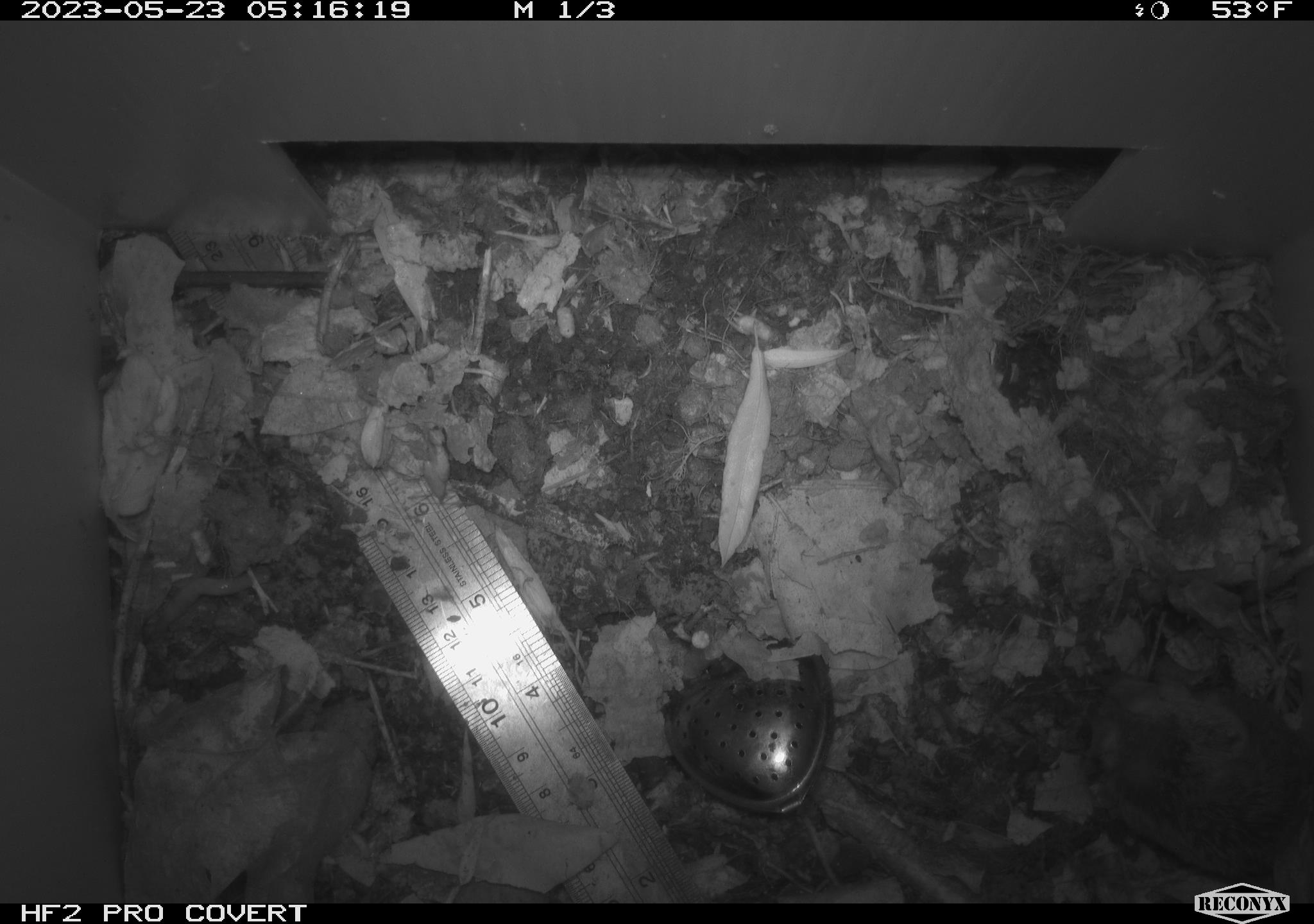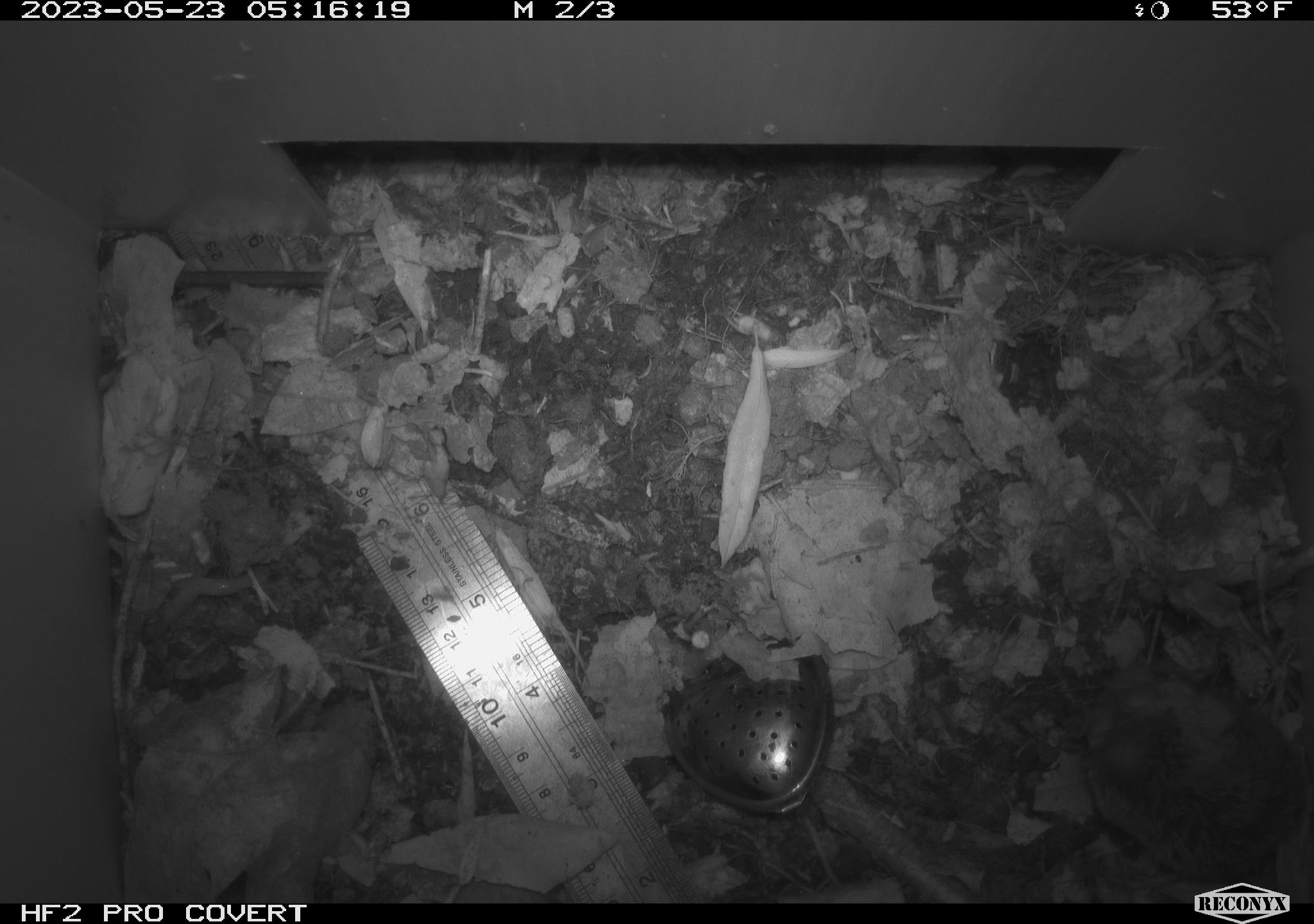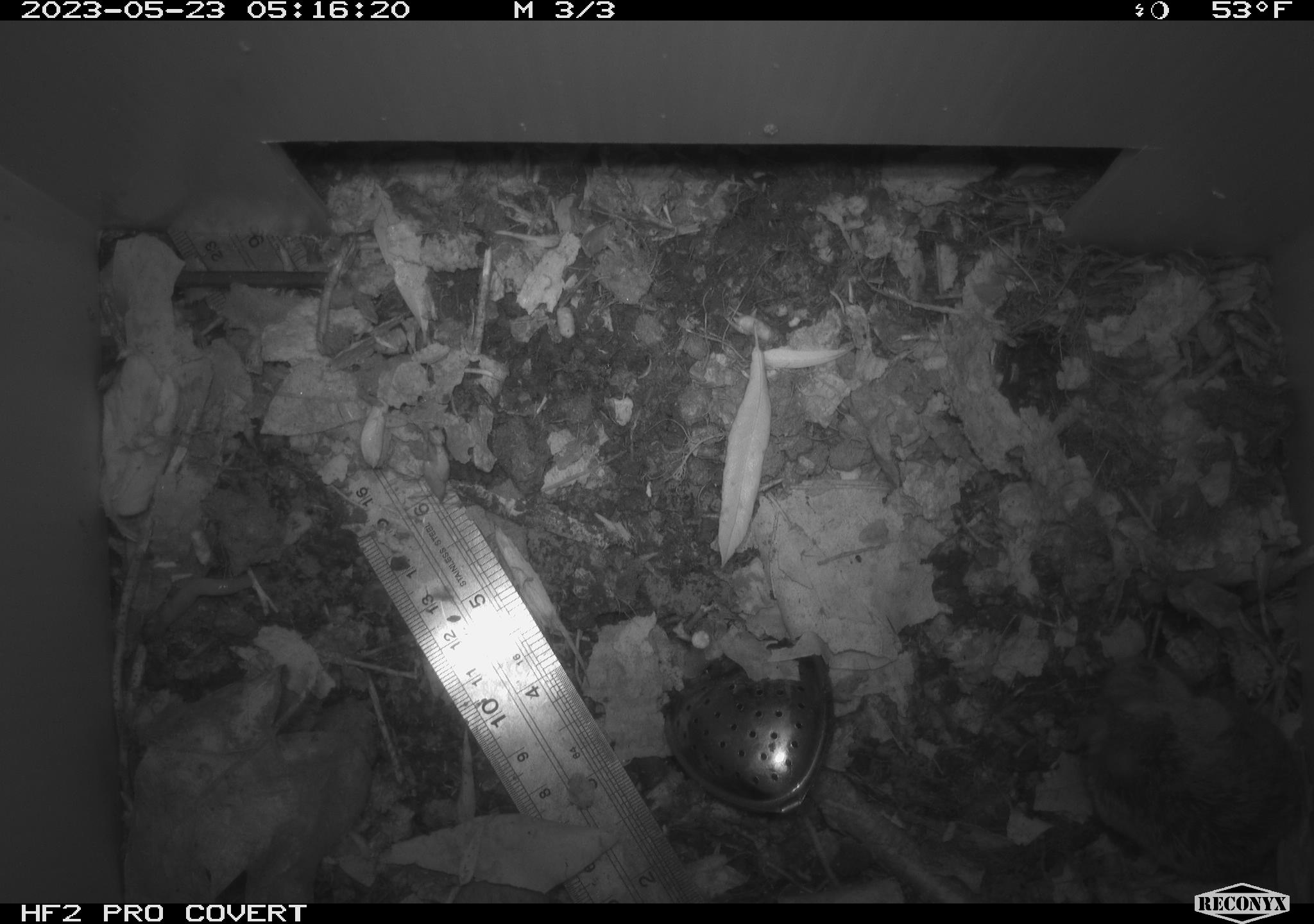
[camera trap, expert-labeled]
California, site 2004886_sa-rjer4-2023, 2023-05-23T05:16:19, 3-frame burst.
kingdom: Animalia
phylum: Chordata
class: Mammalia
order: Rodentia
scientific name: Rodentia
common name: mouse species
Mouse species (Rodentia).